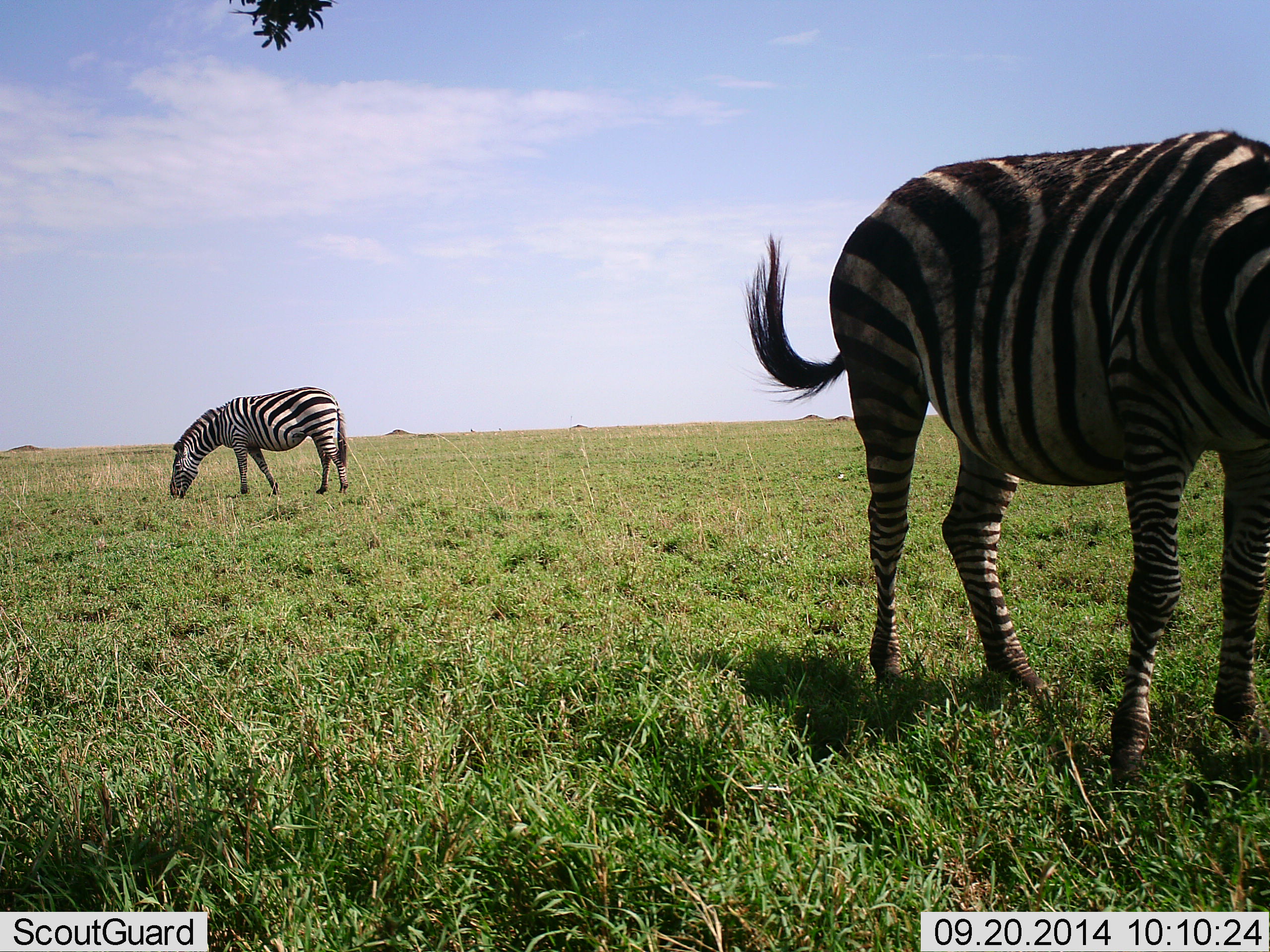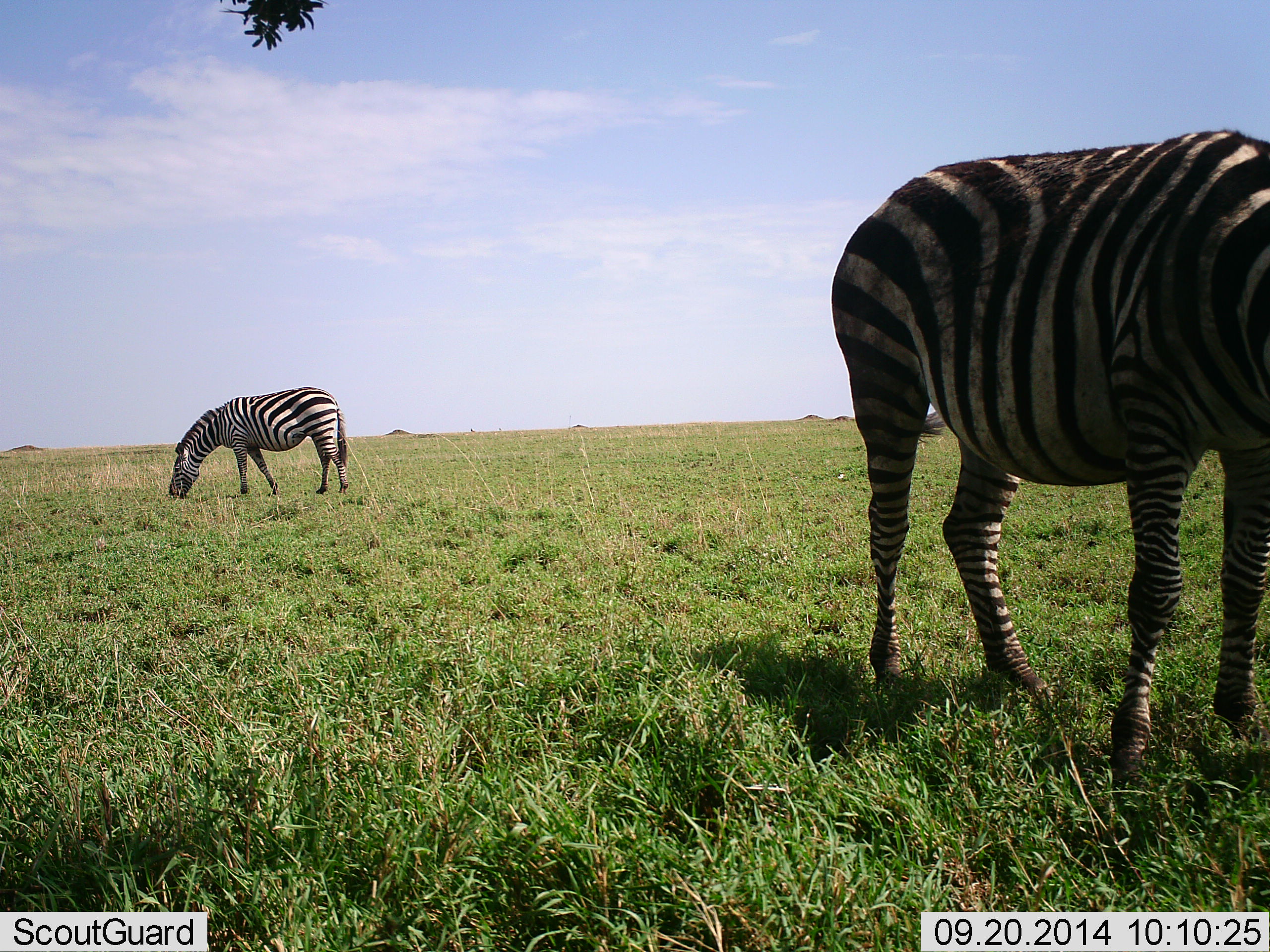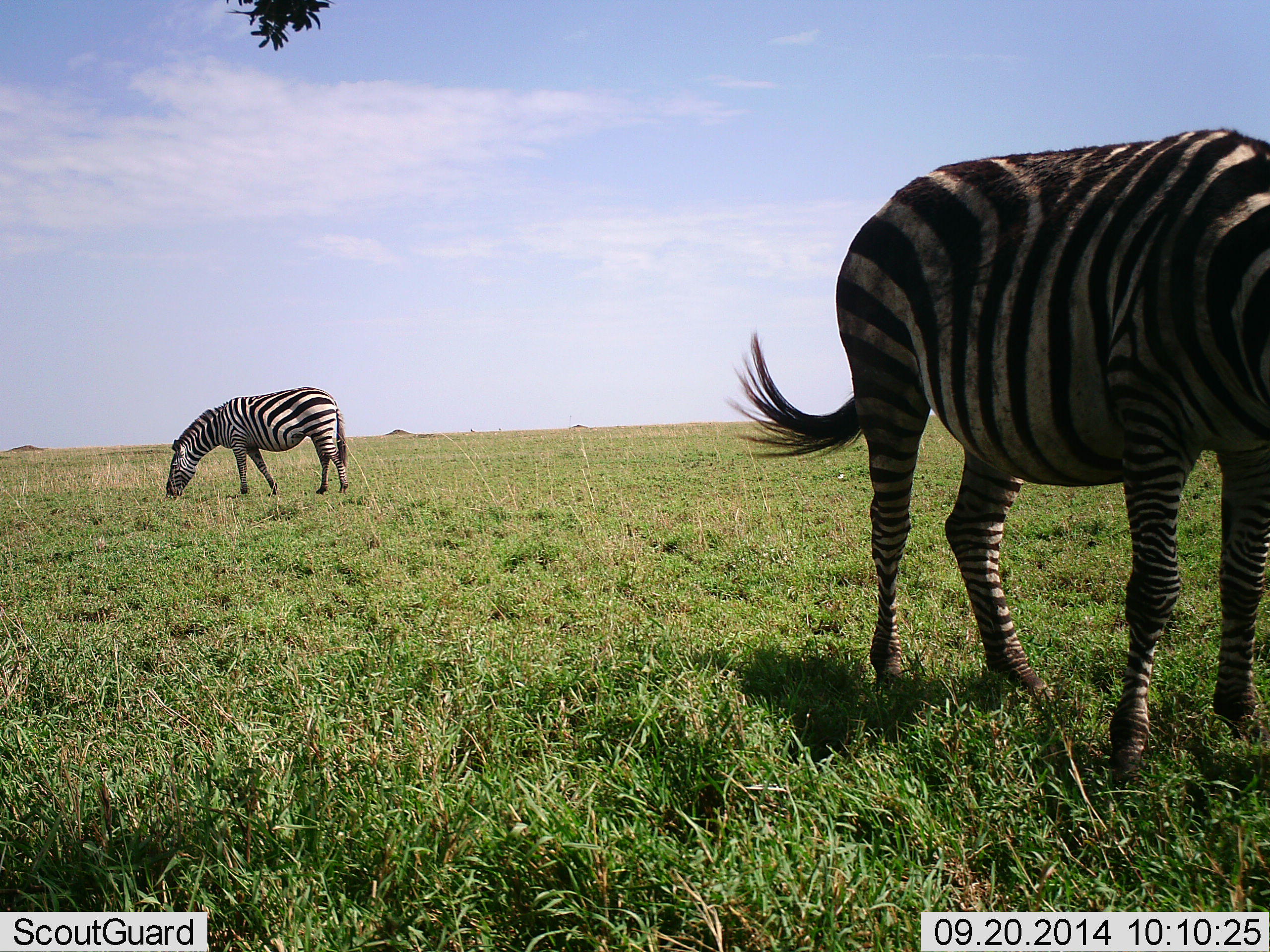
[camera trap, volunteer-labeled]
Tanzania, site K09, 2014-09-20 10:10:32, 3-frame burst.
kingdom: Animalia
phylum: Chordata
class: Mammalia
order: Perissodactyla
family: Equidae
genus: Equus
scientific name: Equus quagga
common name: plains zebra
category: zebra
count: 2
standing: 50%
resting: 10%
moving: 0%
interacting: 0%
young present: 0%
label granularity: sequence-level